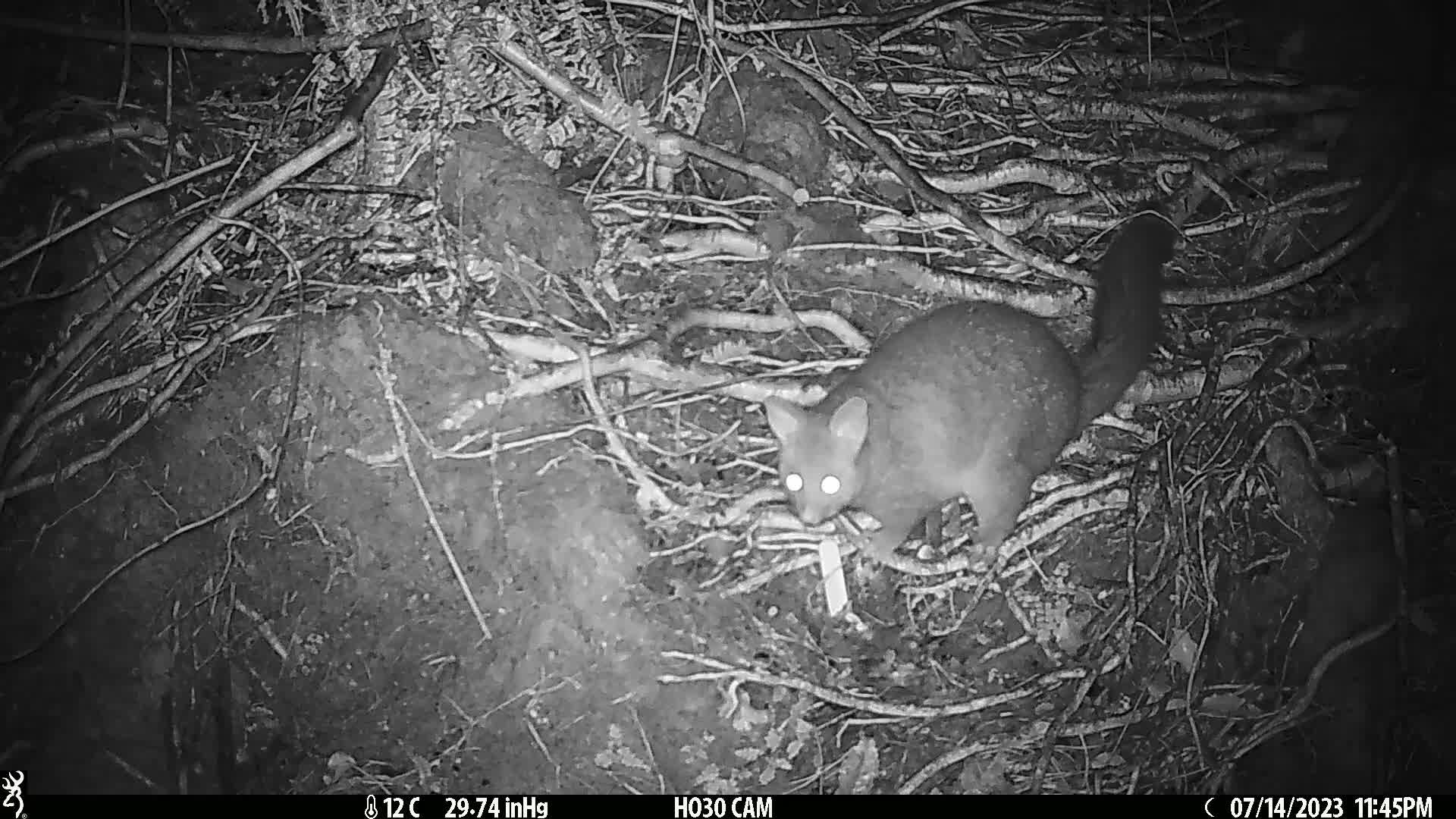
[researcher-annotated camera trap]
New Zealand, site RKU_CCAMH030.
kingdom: Animalia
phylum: Chordata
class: Mammalia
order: Diprotodontia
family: Phalangeridae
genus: Trichosurus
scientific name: Trichosurus vulpecula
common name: common brushtail possum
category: possum